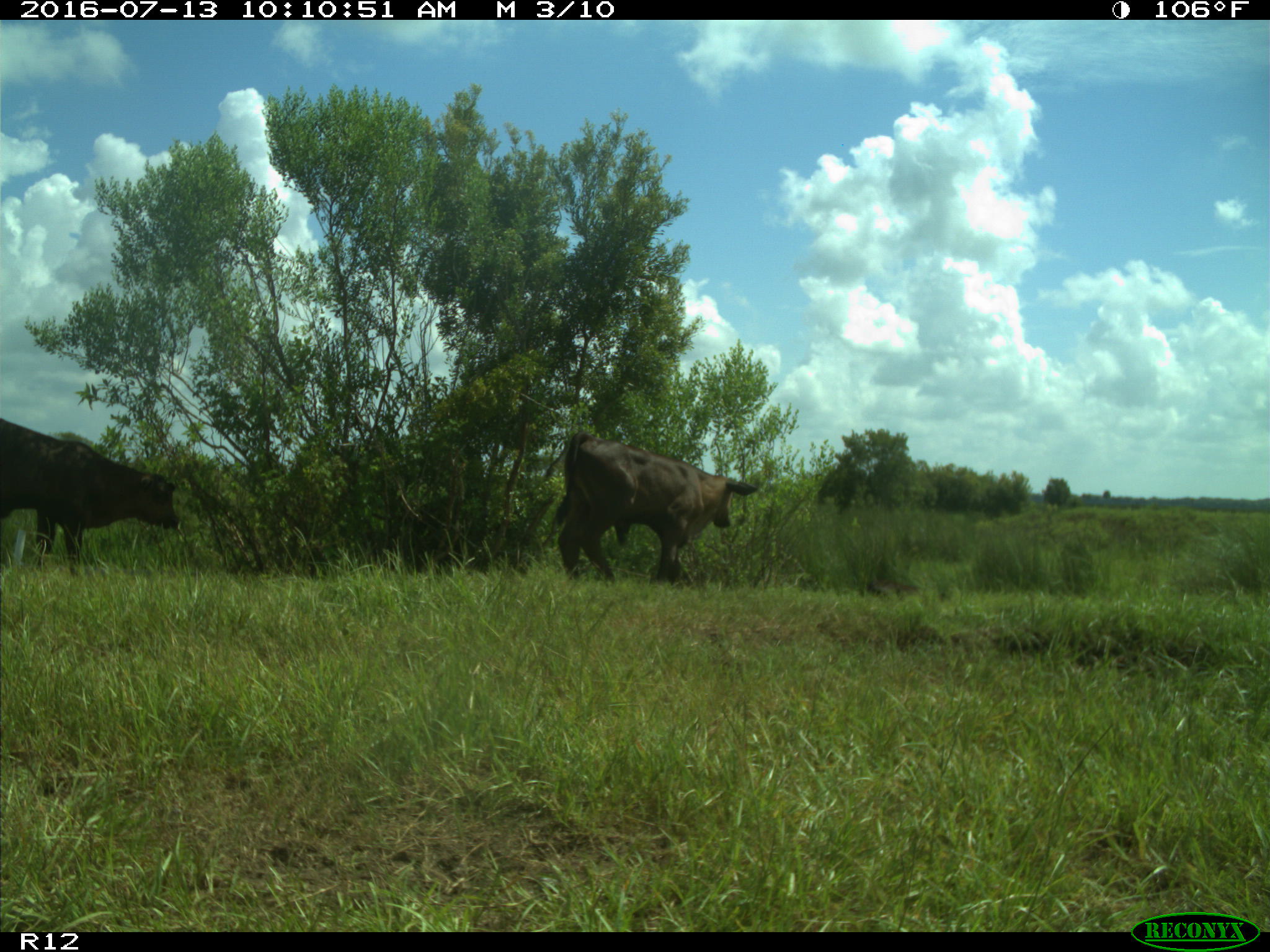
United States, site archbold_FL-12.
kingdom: Animalia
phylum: Chordata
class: Mammalia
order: Artiodactyla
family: Bovidae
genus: Bos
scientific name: Bos taurus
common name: domestic cow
Bos taurus (domestic cow).